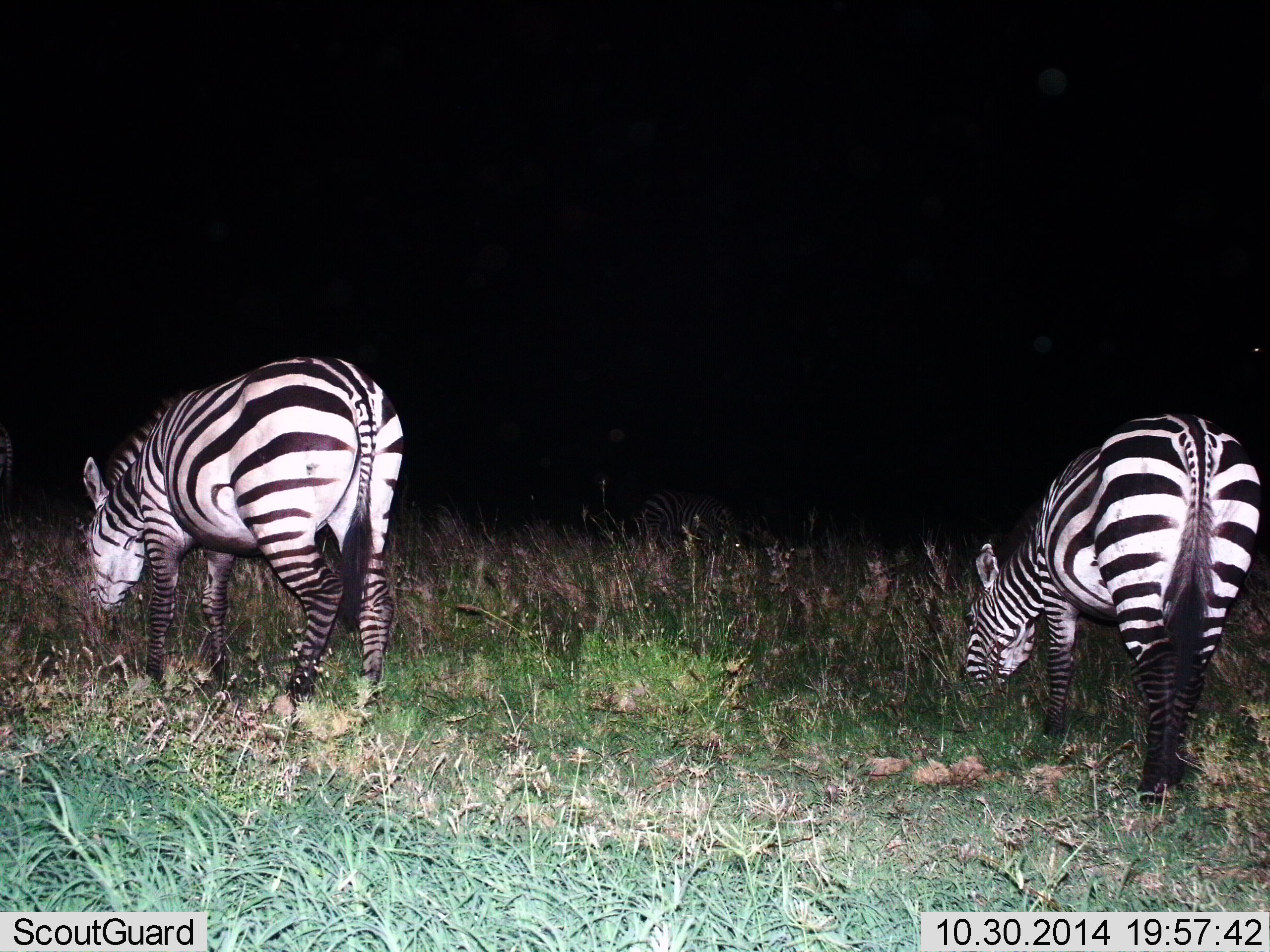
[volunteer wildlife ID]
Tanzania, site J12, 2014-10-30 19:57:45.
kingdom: Animalia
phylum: Chordata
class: Mammalia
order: Perissodactyla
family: Equidae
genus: Equus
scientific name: Equus quagga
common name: plains zebra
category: zebra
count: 2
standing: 10%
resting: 0%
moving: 0%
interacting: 0%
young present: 0%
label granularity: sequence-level